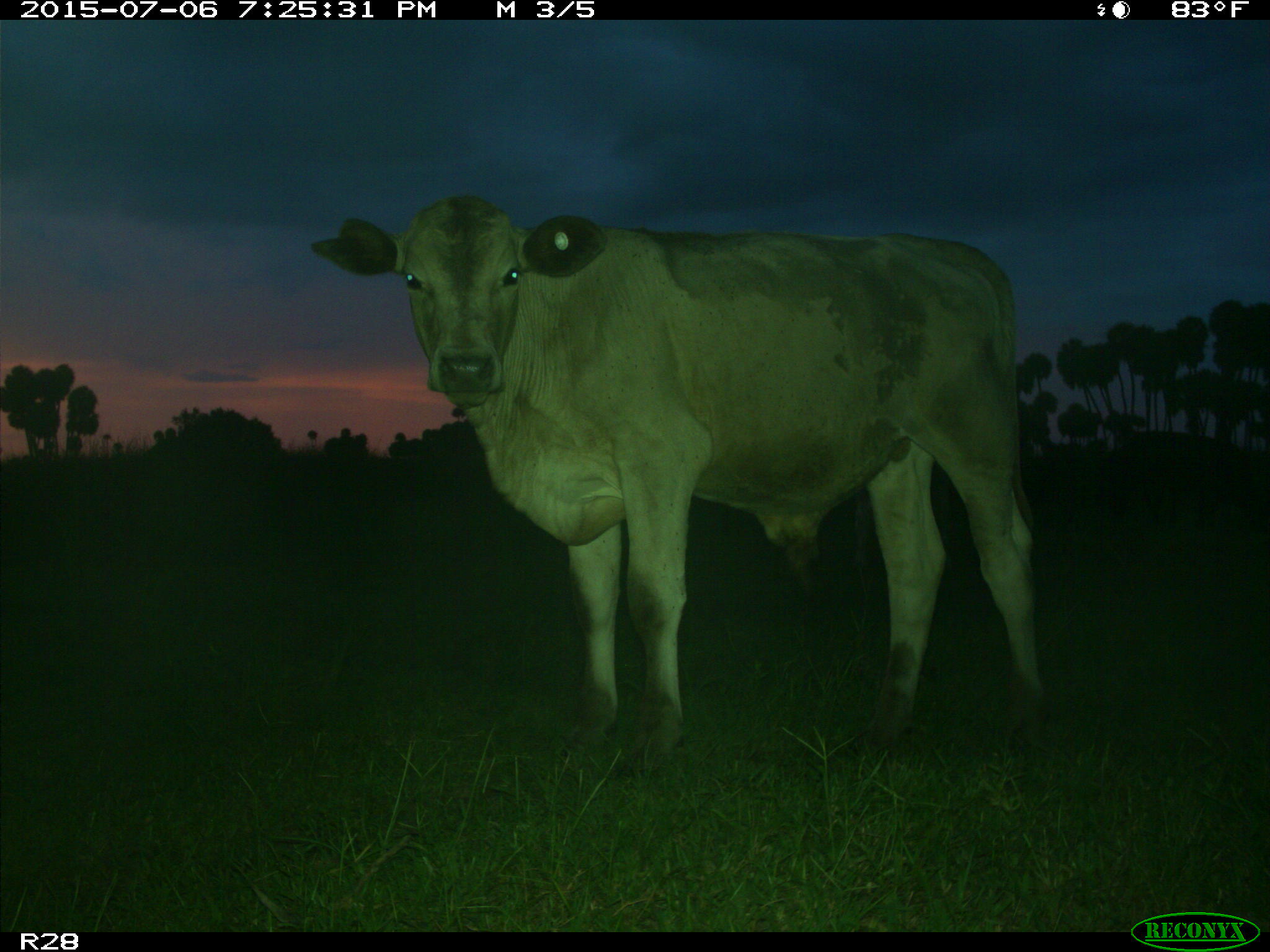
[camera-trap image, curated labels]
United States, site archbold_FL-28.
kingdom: Animalia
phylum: Chordata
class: Mammalia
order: Artiodactyla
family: Bovidae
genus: Bos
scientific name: Bos taurus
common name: domestic cow